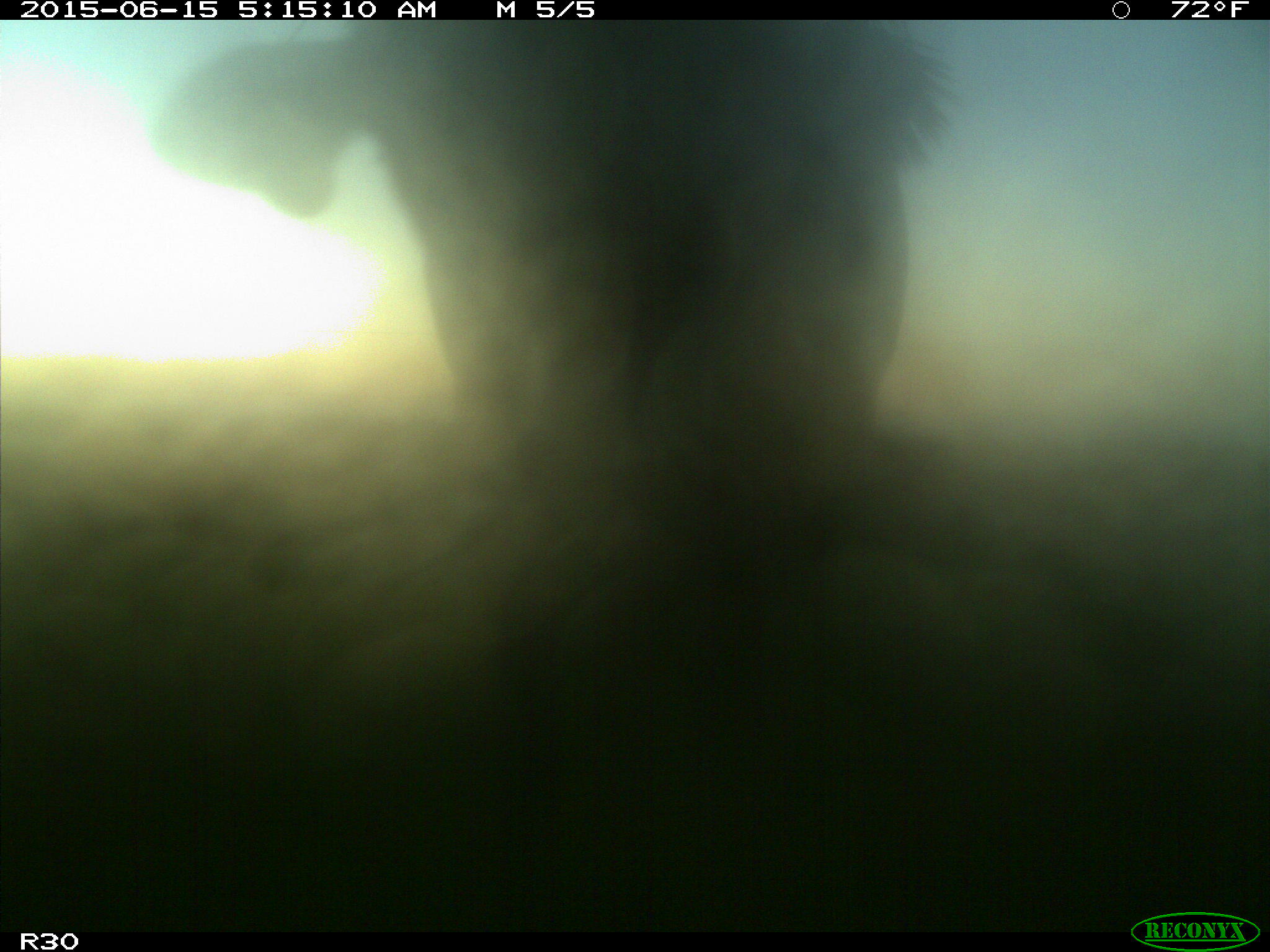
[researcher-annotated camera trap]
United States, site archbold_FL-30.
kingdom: Animalia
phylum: Chordata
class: Mammalia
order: Artiodactyla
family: Bovidae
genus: Bos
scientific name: Bos taurus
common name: domestic cow